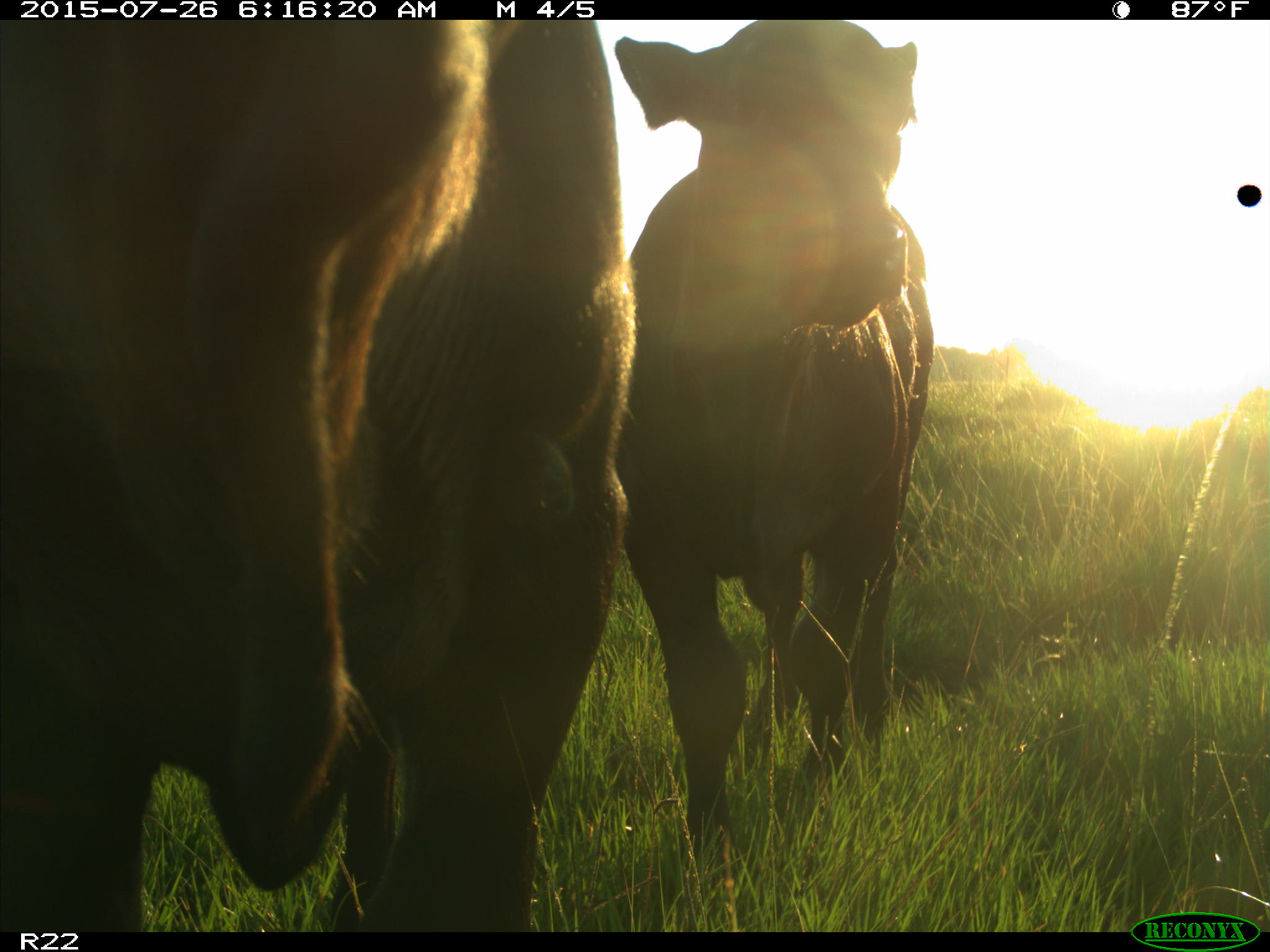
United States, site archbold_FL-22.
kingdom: Animalia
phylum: Chordata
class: Mammalia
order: Artiodactyla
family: Bovidae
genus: Bos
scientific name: Bos taurus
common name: domestic cow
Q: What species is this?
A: Bos taurus (domestic cow).